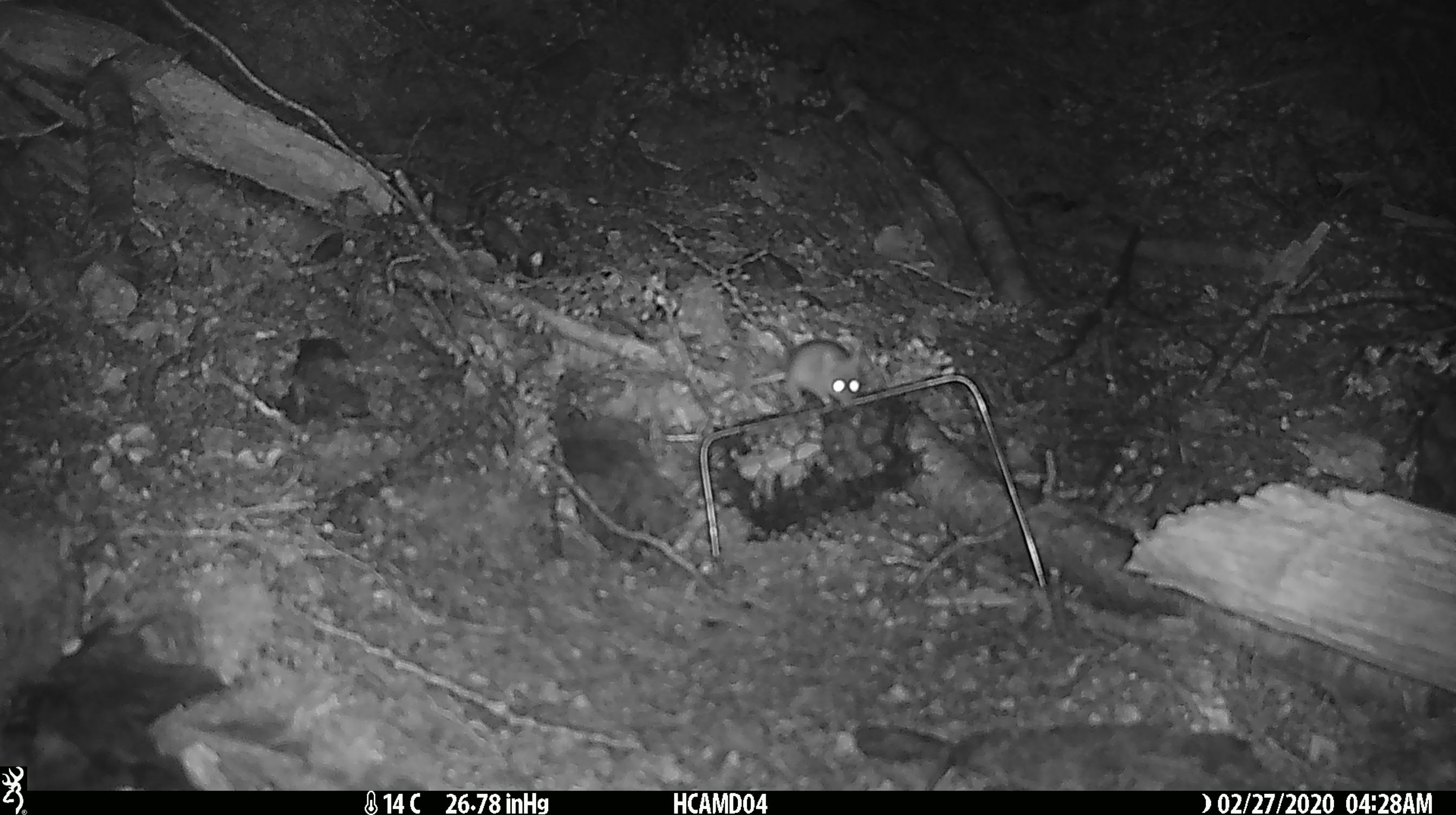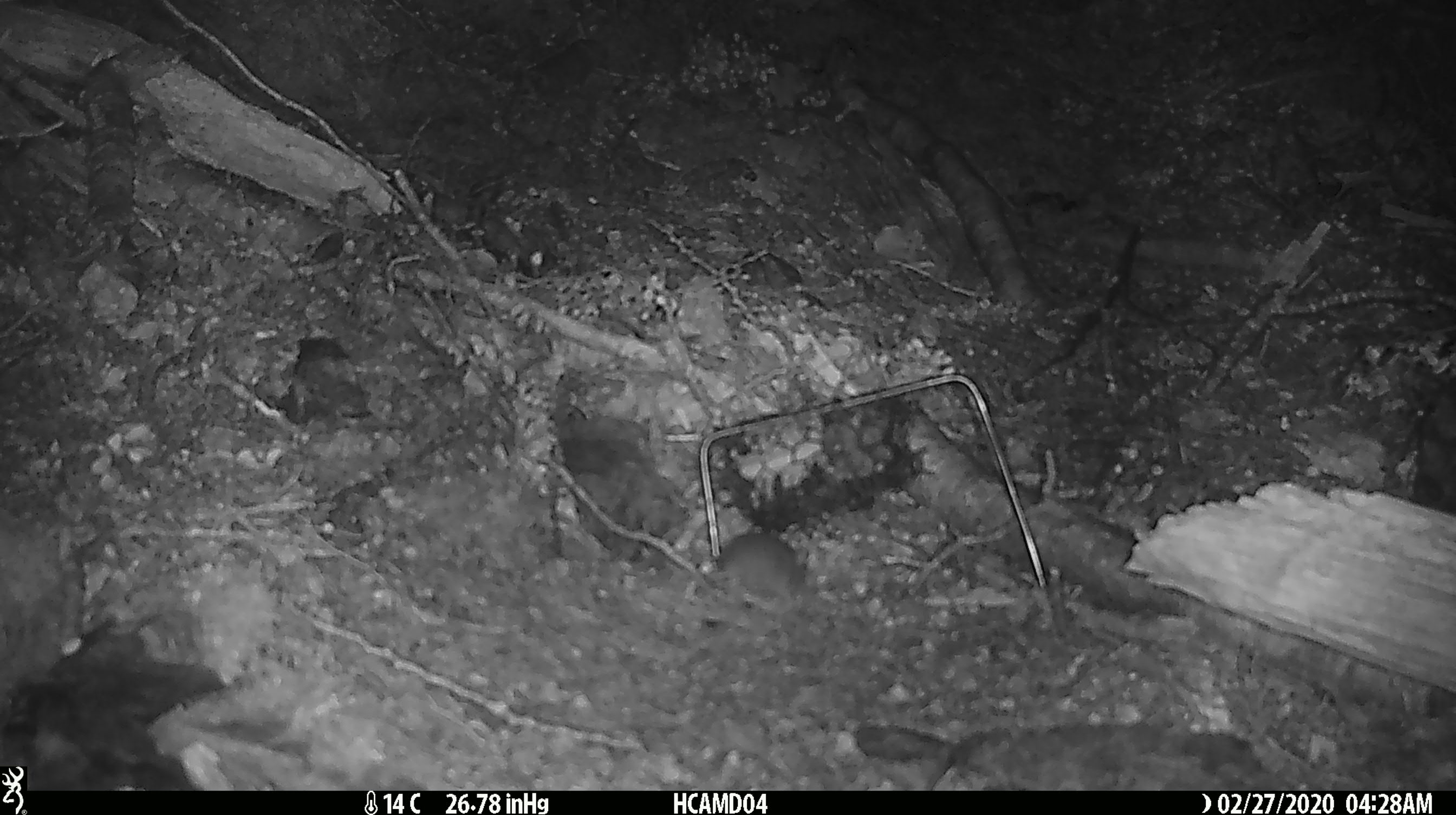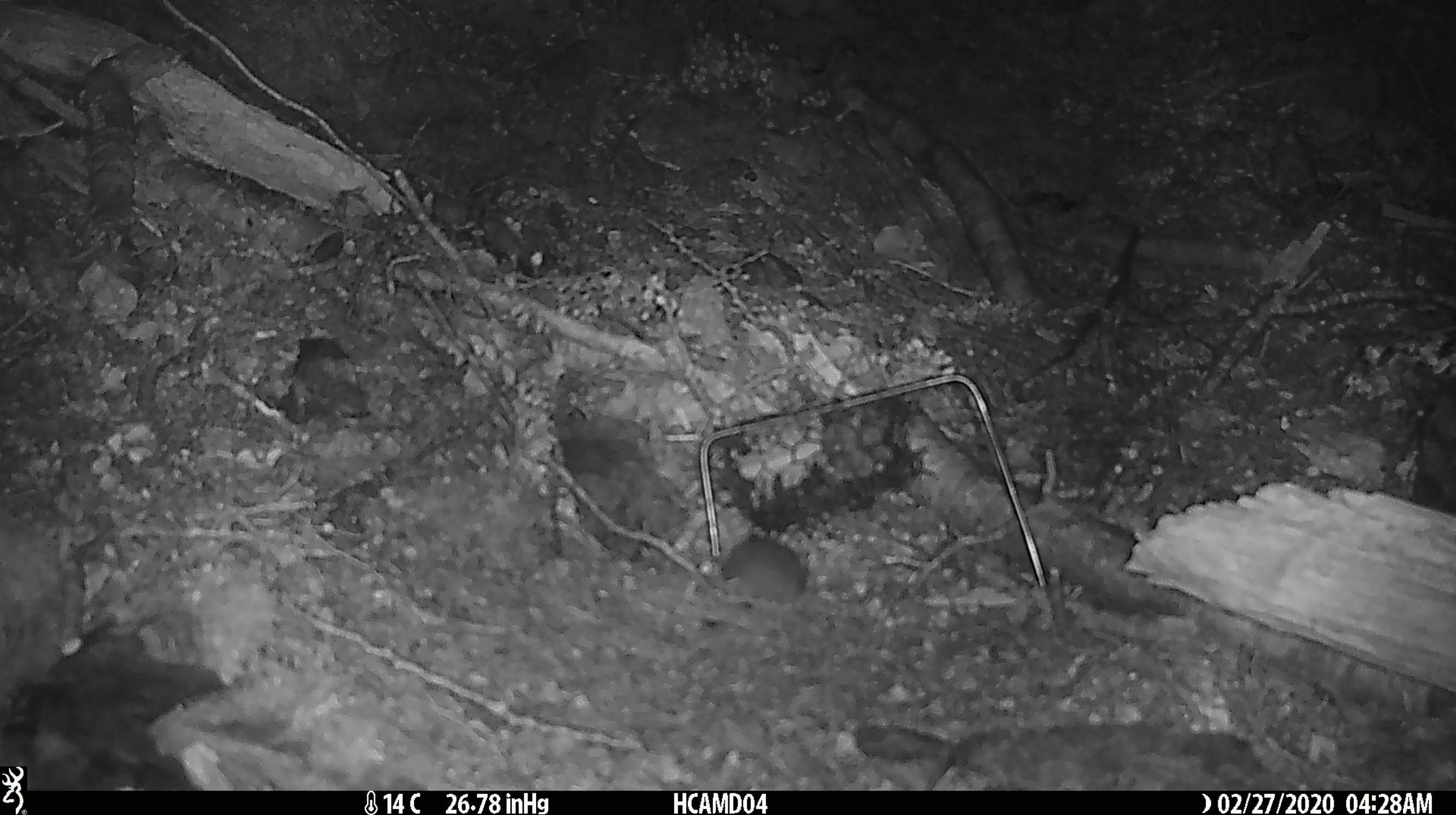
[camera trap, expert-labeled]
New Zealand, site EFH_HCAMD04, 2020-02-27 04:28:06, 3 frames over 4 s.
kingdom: Animalia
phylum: Chordata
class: Mammalia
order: Rodentia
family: Muridae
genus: Mus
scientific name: Mus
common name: mouse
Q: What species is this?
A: Mouse (Mus).